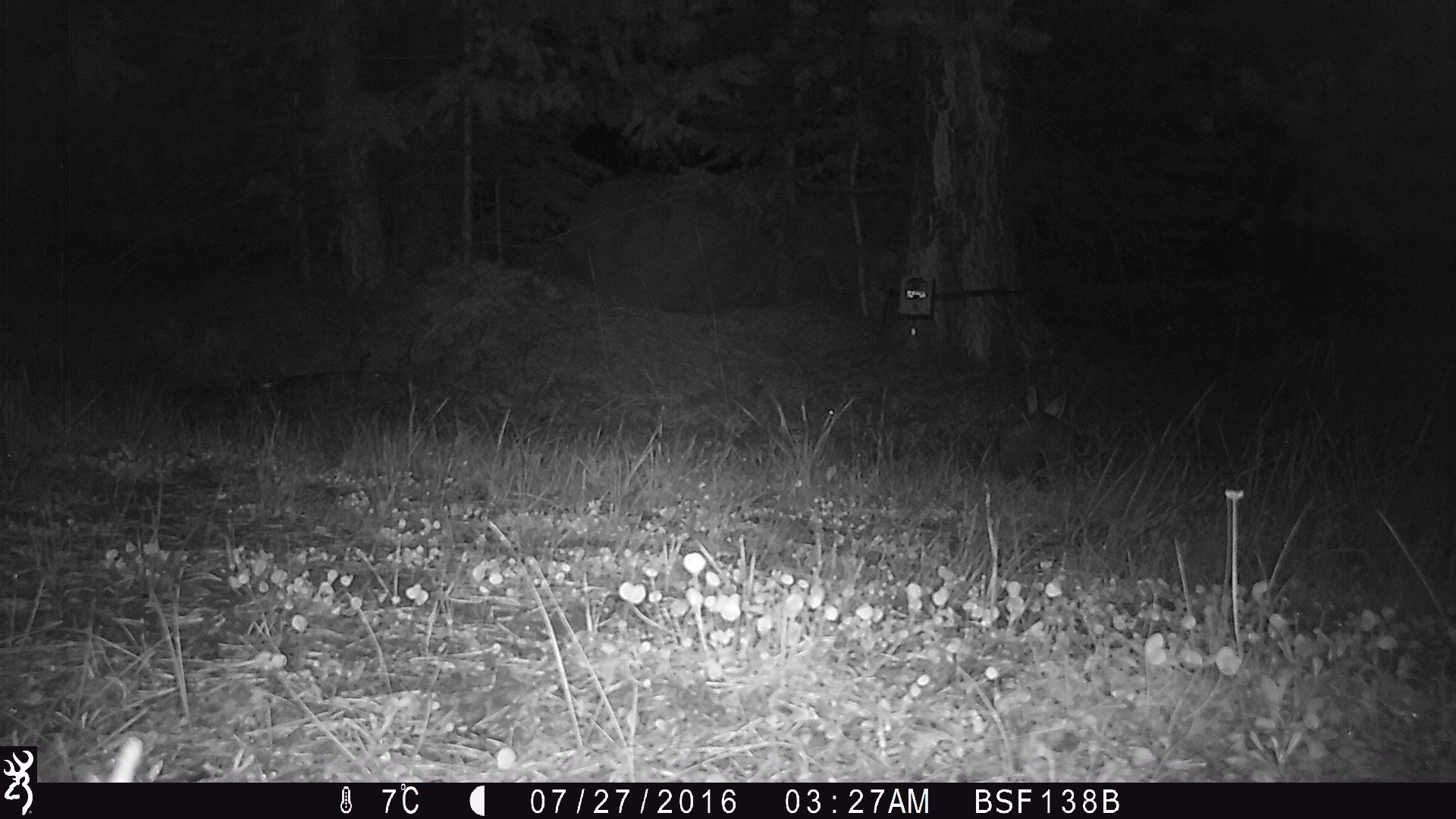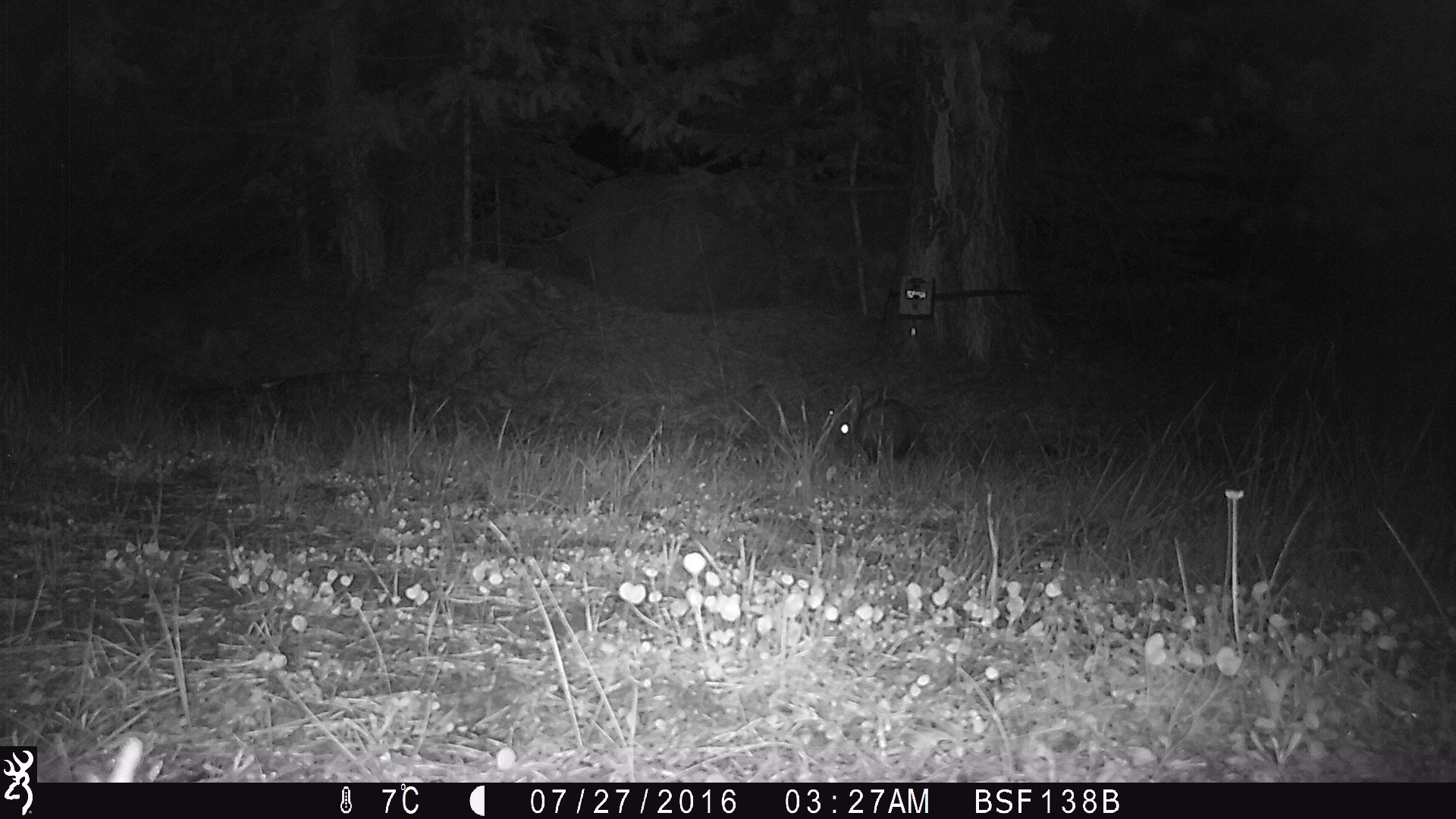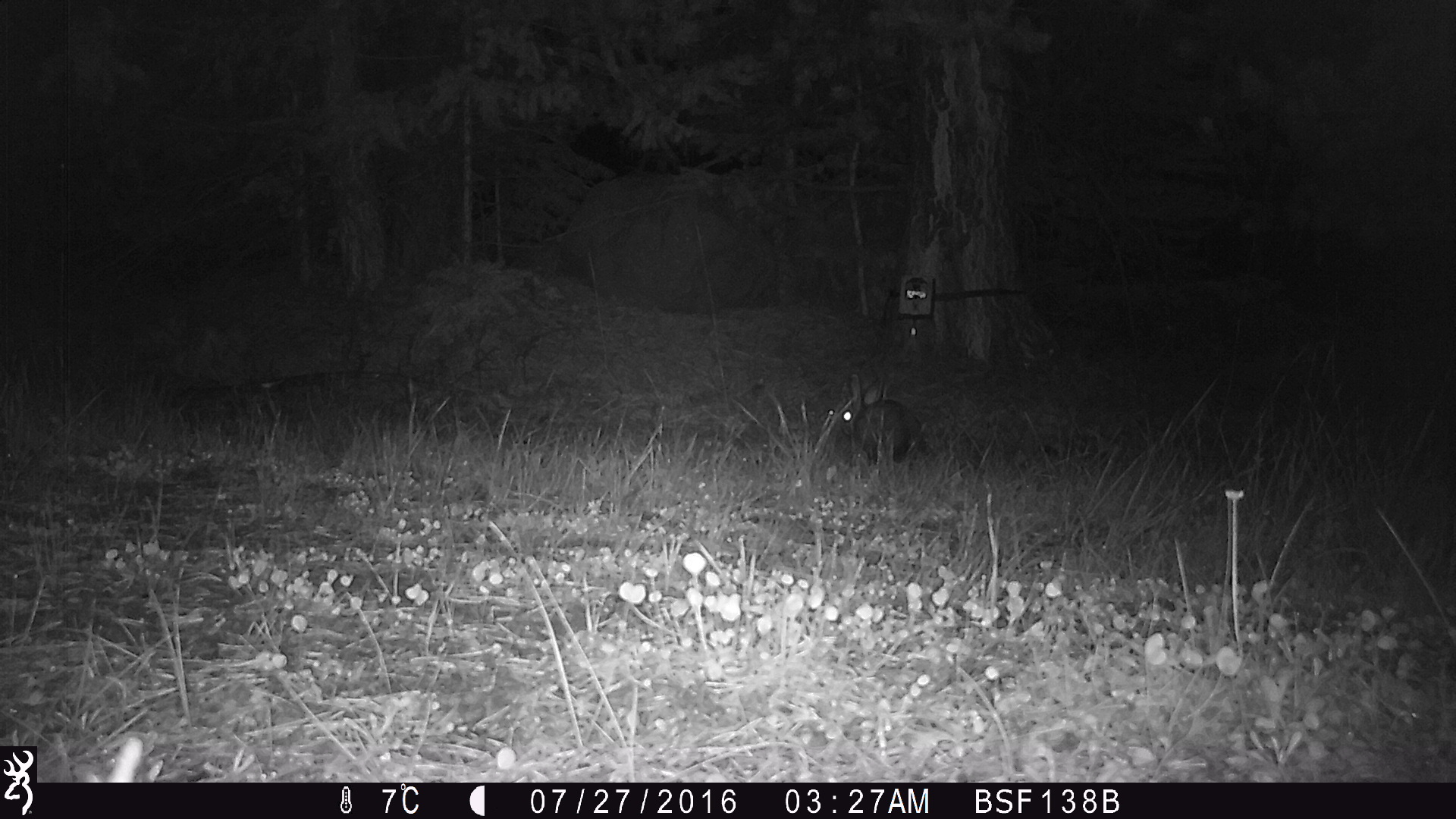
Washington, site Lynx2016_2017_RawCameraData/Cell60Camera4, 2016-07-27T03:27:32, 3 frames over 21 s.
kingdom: Animalia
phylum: Chordata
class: Mammalia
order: Lagomorpha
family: Leporidae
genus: Lepus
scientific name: Lepus americanus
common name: snowshoe hare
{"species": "Lepus americanus (snowshoe hare)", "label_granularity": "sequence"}